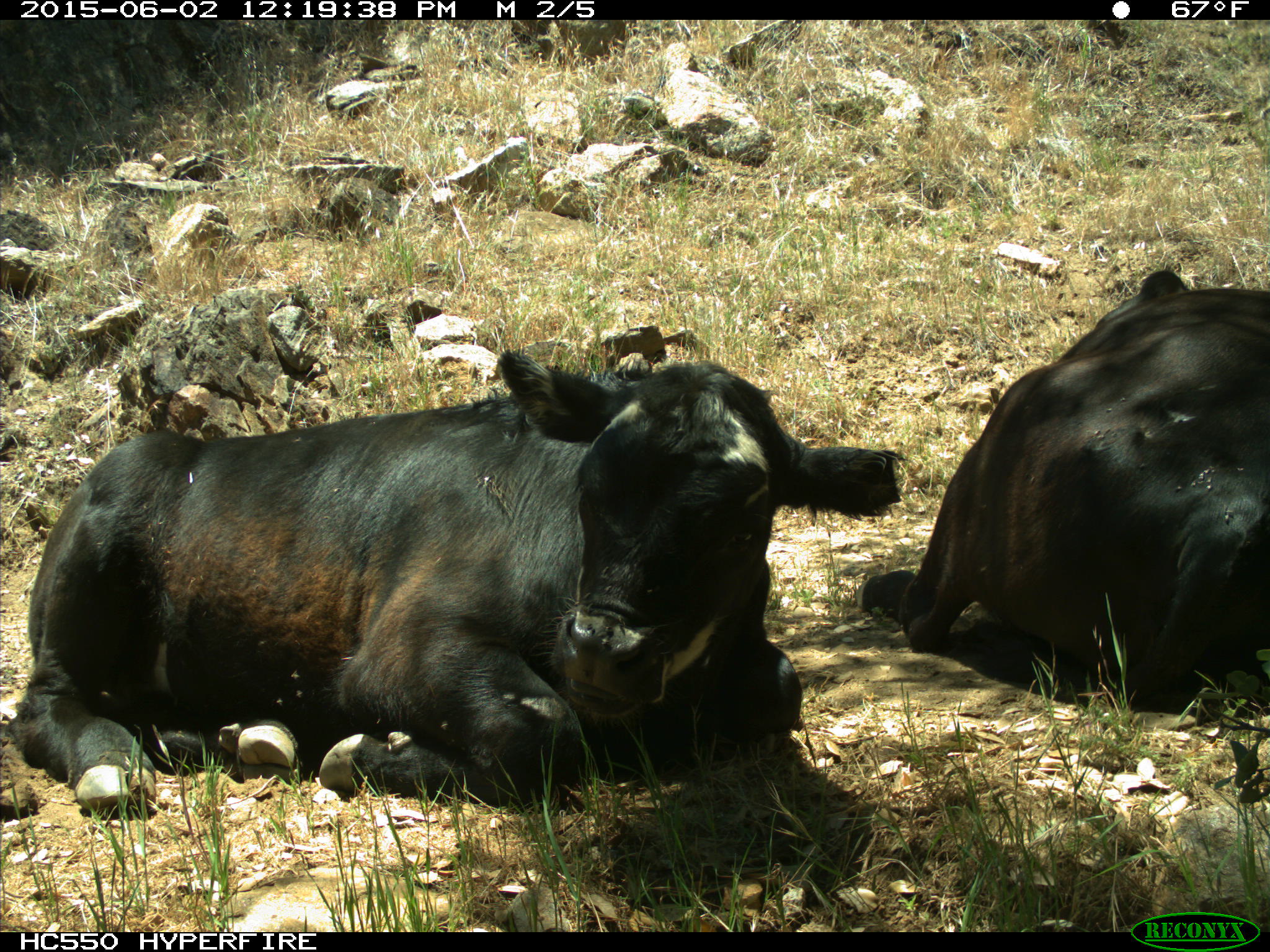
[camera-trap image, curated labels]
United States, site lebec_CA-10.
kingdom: Animalia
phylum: Chordata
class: Mammalia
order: Artiodactyla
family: Bovidae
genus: Bos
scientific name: Bos taurus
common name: domestic cow